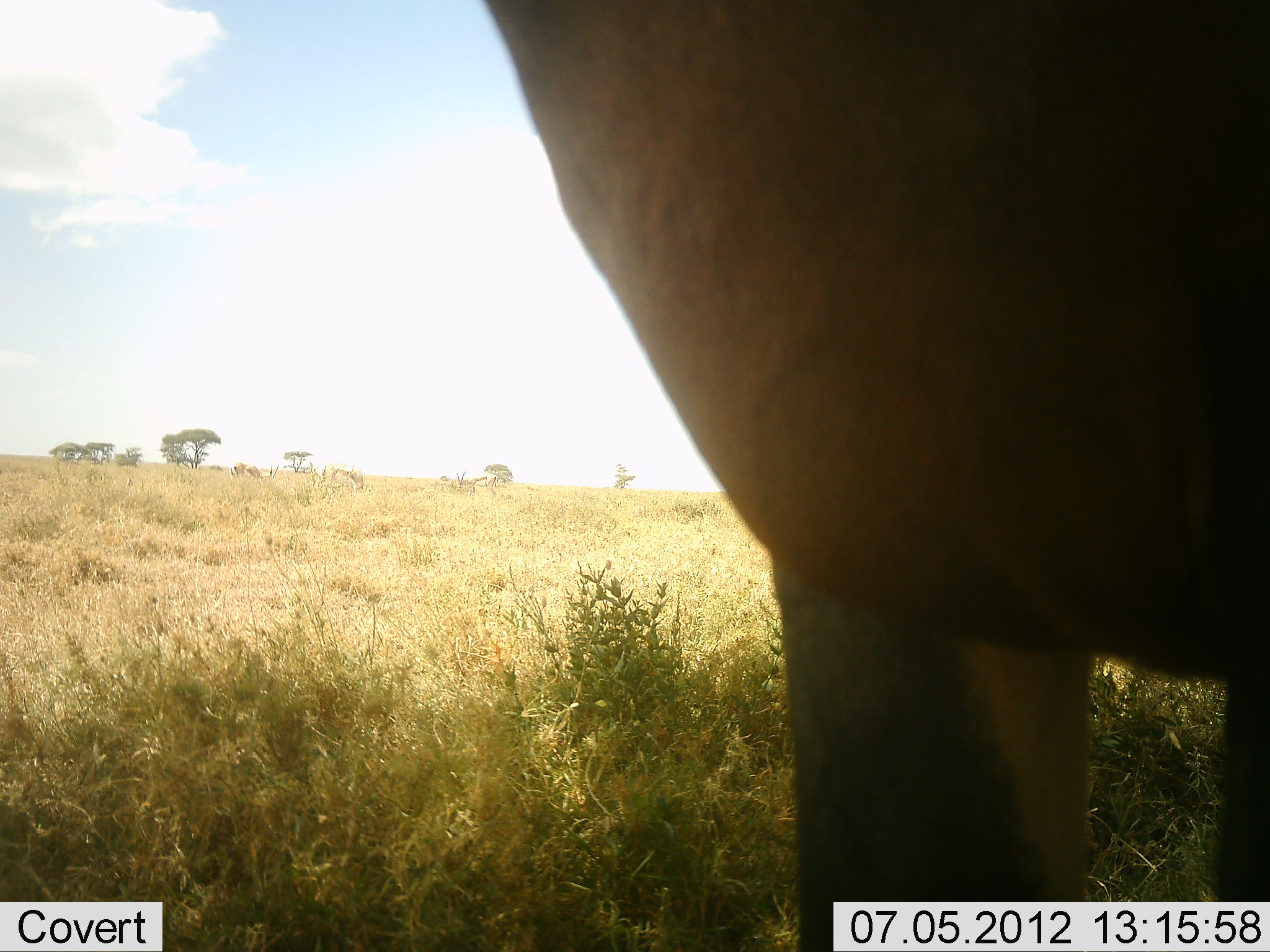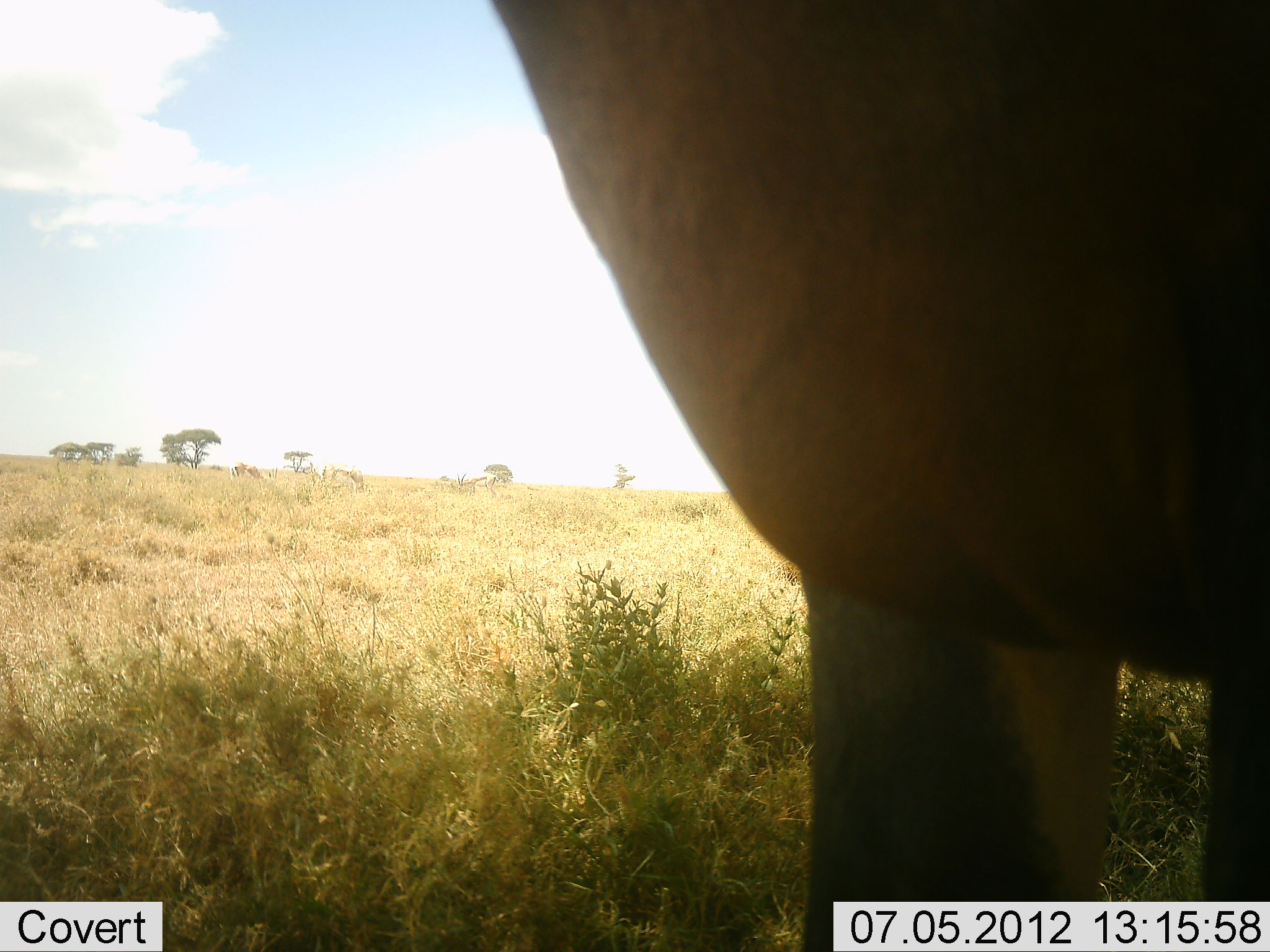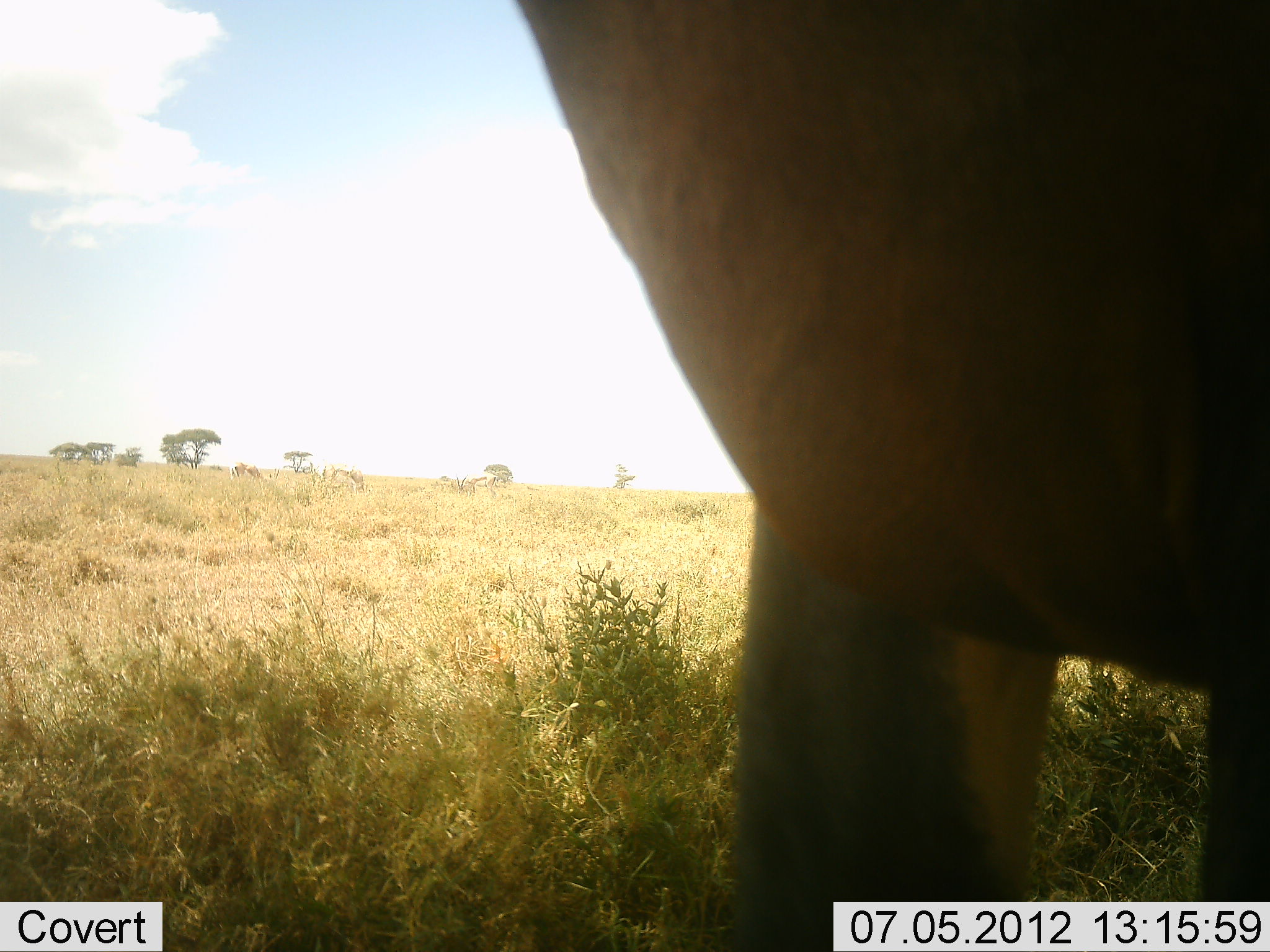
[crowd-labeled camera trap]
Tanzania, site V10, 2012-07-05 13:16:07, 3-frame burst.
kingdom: Animalia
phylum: Chordata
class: Mammalia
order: Artiodactyla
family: Bovidae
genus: Damaliscus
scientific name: Damaliscus lunatus jimela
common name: topi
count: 1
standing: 100%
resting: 0%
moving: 0%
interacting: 0%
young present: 0%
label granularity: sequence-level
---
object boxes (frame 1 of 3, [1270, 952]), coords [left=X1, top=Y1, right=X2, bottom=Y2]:
animal: [left=483, top=0, right=1270, bottom=952]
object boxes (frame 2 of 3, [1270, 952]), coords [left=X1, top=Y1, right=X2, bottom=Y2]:
animal: [left=474, top=0, right=1270, bottom=952]; [left=309, top=463, right=369, bottom=494]; [left=230, top=462, right=280, bottom=488]; [left=455, top=469, right=496, bottom=496]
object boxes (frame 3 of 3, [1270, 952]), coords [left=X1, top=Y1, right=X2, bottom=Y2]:
animal: [left=508, top=1, right=1270, bottom=952]; [left=310, top=460, right=368, bottom=496]; [left=230, top=461, right=281, bottom=487]; [left=455, top=472, right=498, bottom=498]